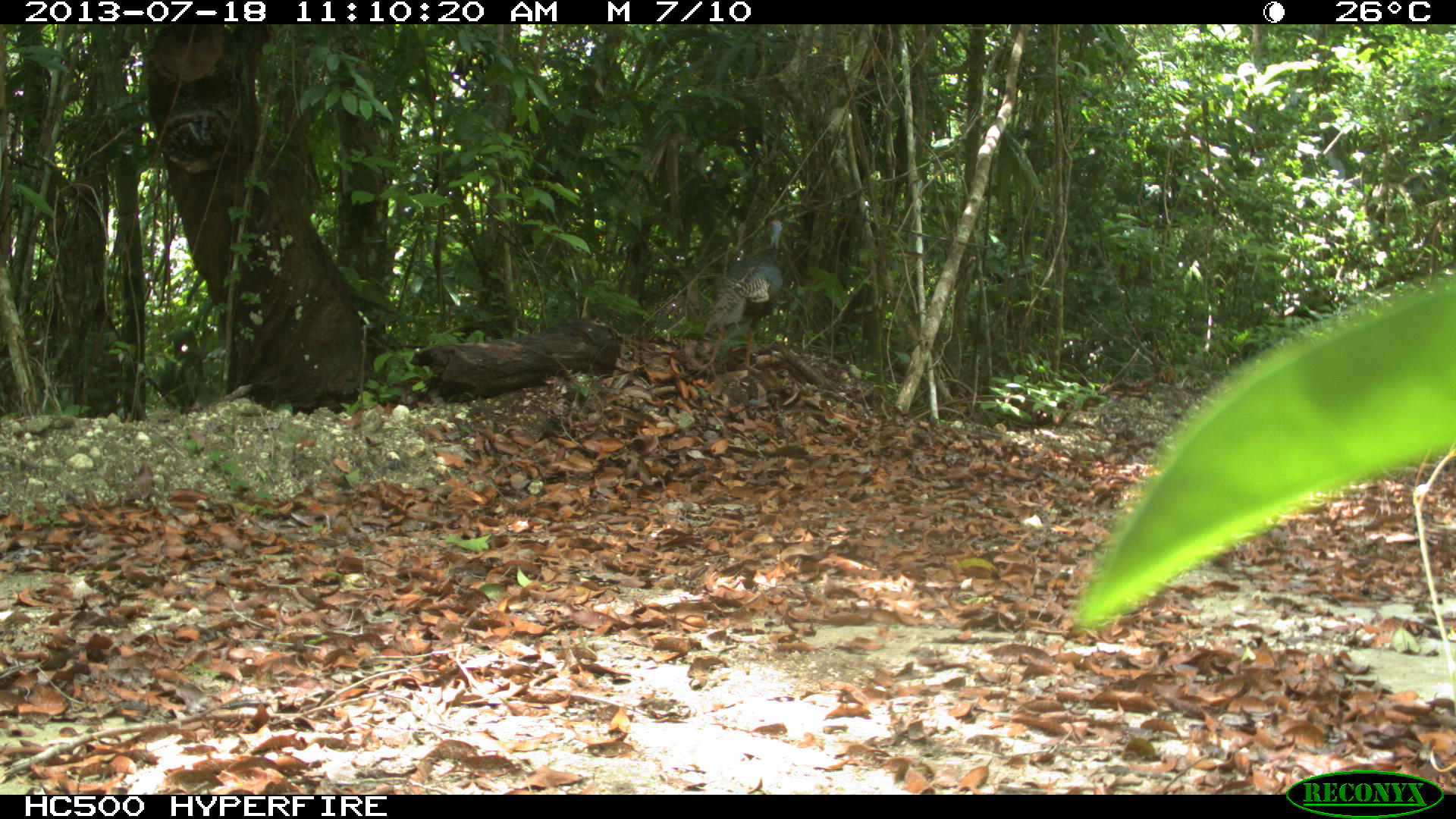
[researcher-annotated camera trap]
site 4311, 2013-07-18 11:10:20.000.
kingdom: Animalia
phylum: Chordata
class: Aves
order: Galliformes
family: Phasianidae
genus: Meleagris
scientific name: Meleagris ocellata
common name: ocellated turkey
Meleagris ocellata (ocellated turkey), count 1.